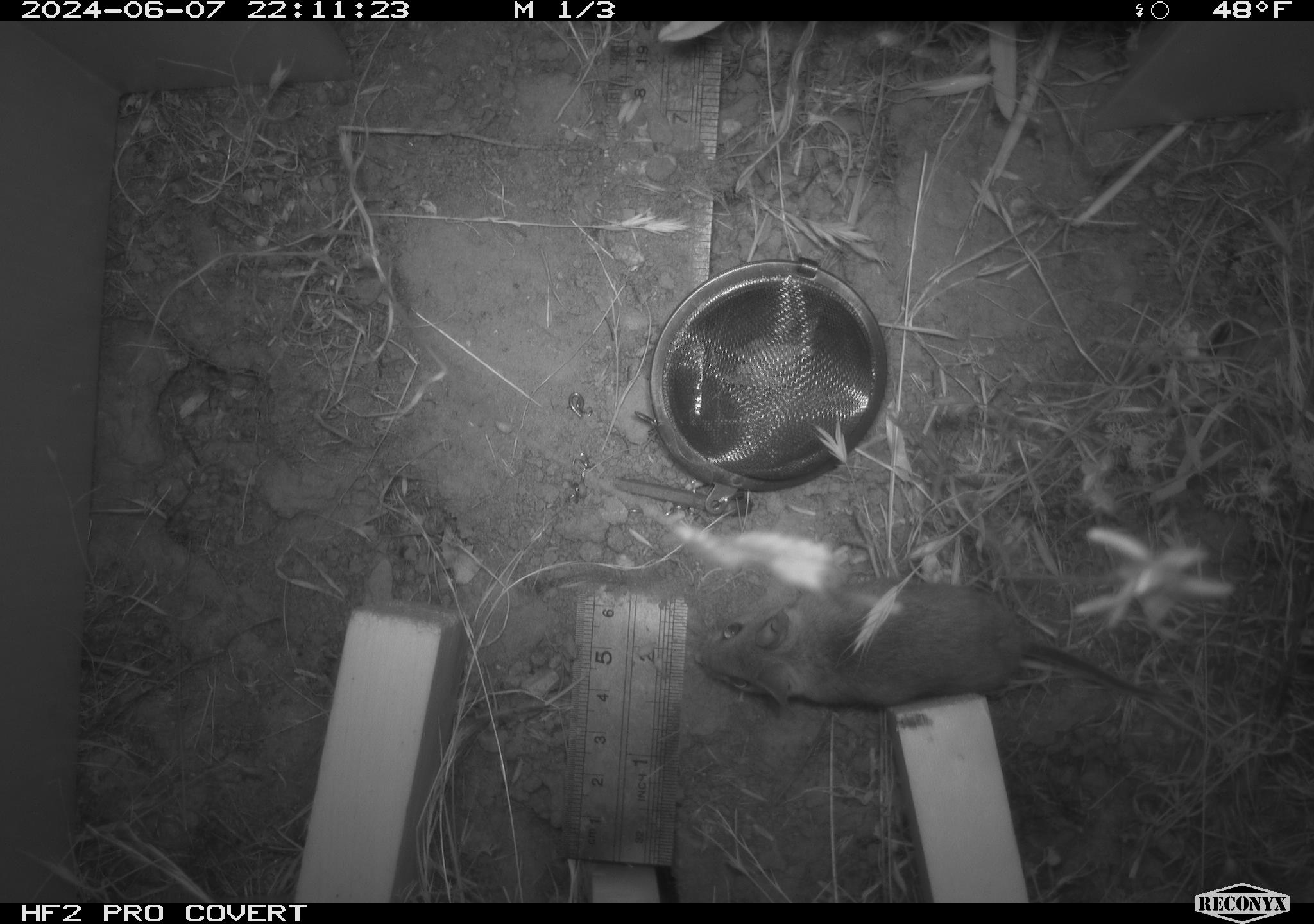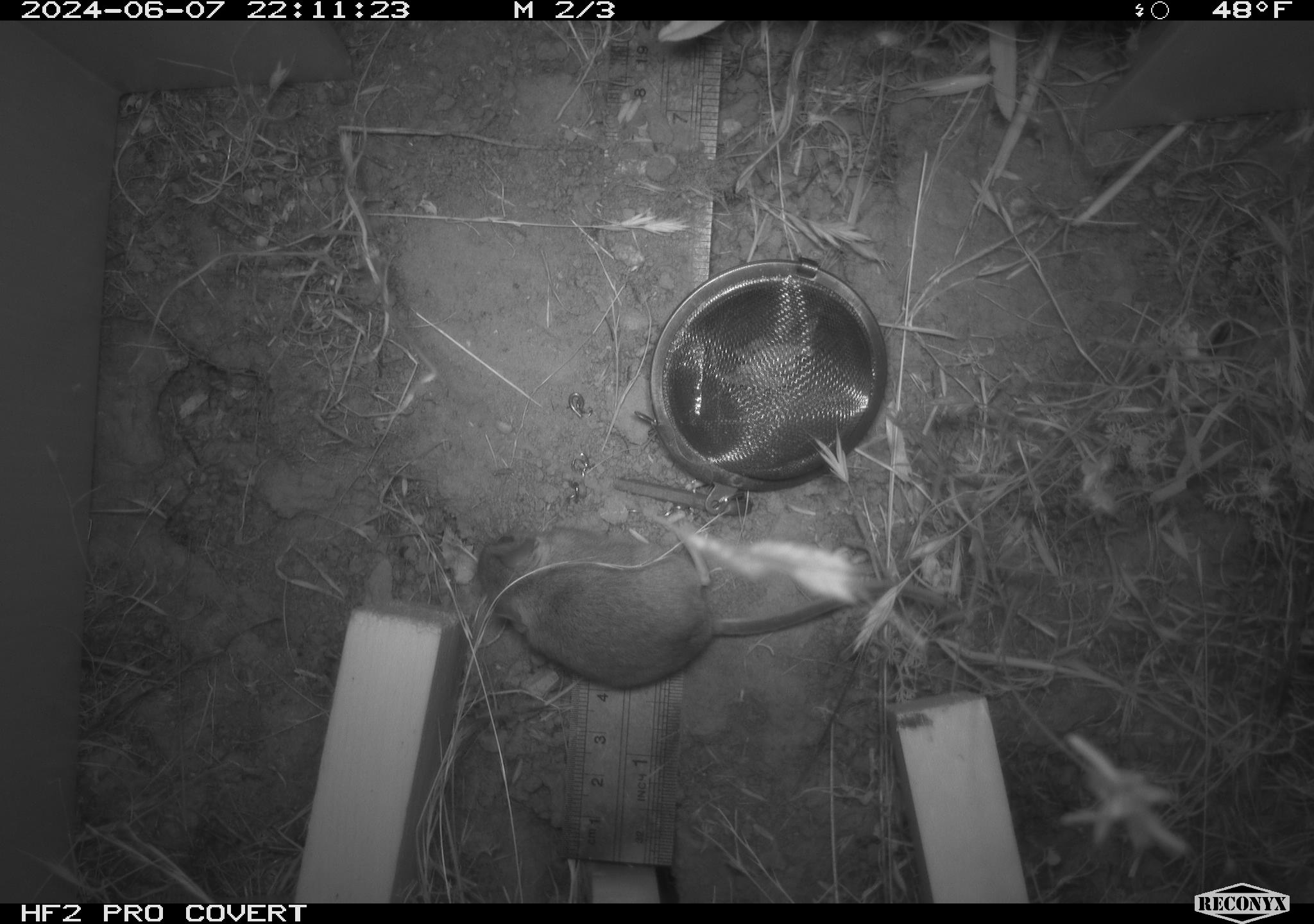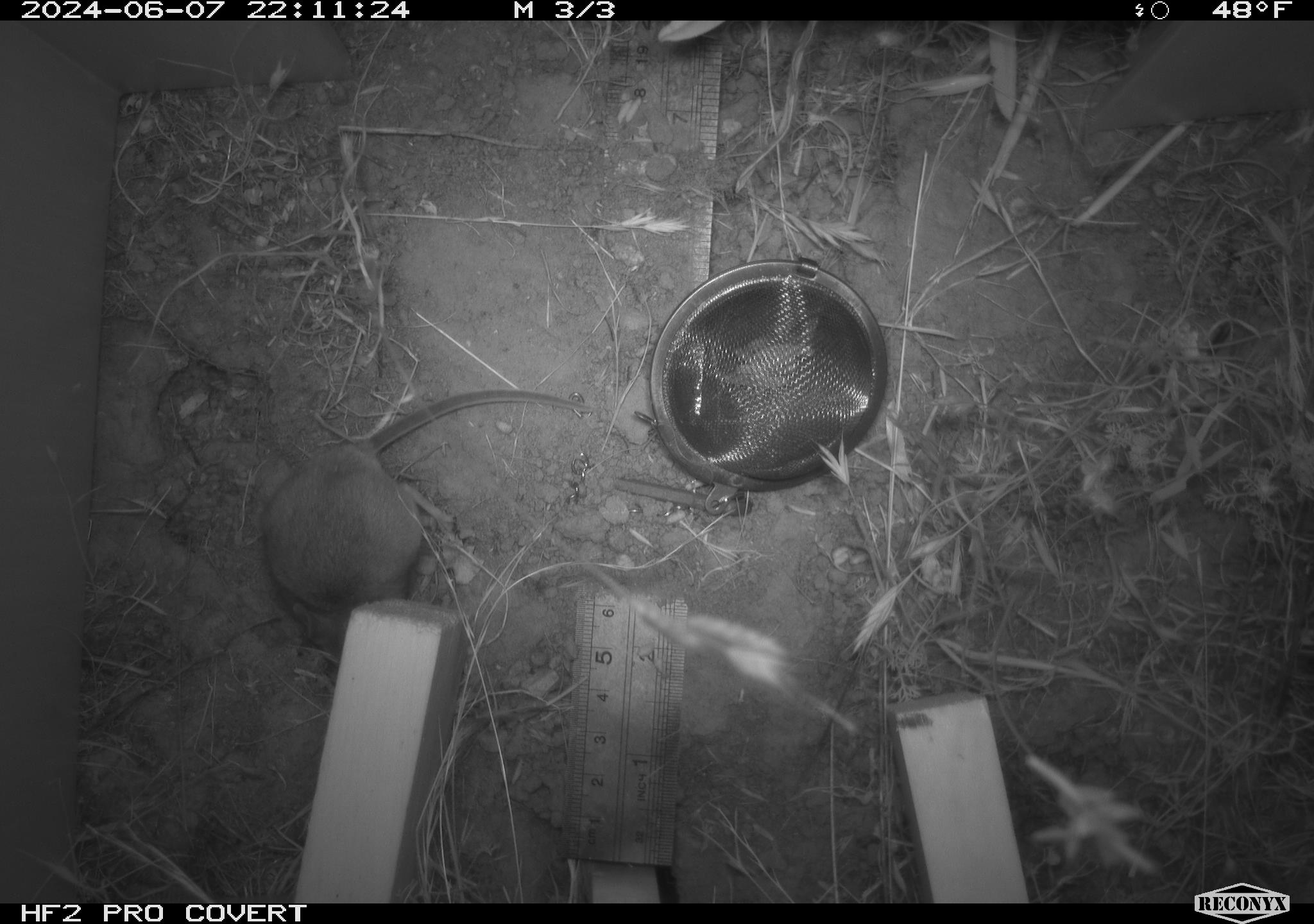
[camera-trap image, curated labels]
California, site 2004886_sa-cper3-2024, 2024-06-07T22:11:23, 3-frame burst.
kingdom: Animalia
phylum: Chordata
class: Mammalia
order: Rodentia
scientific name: Rodentia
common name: rodent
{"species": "rodent (Rodentia)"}